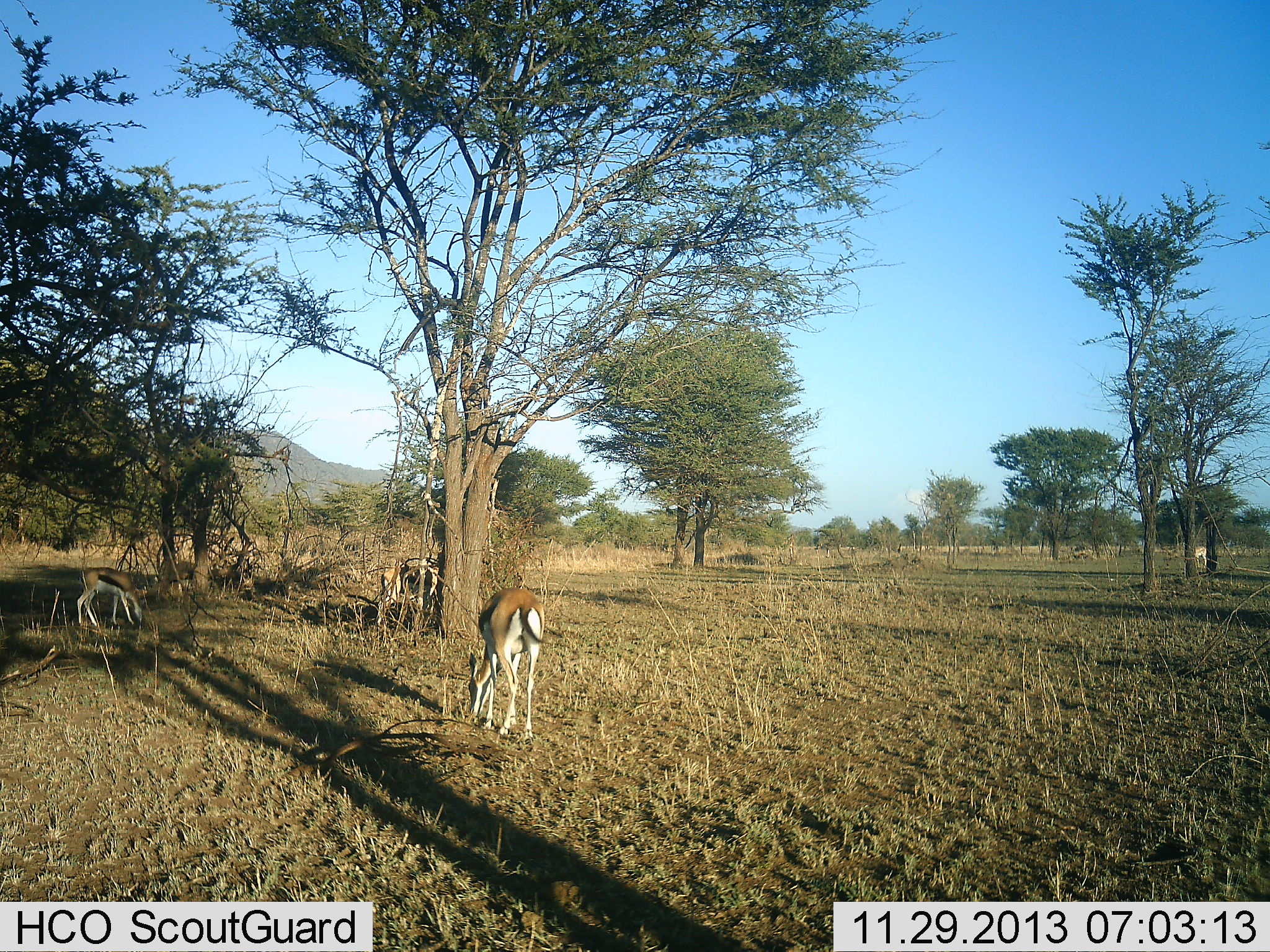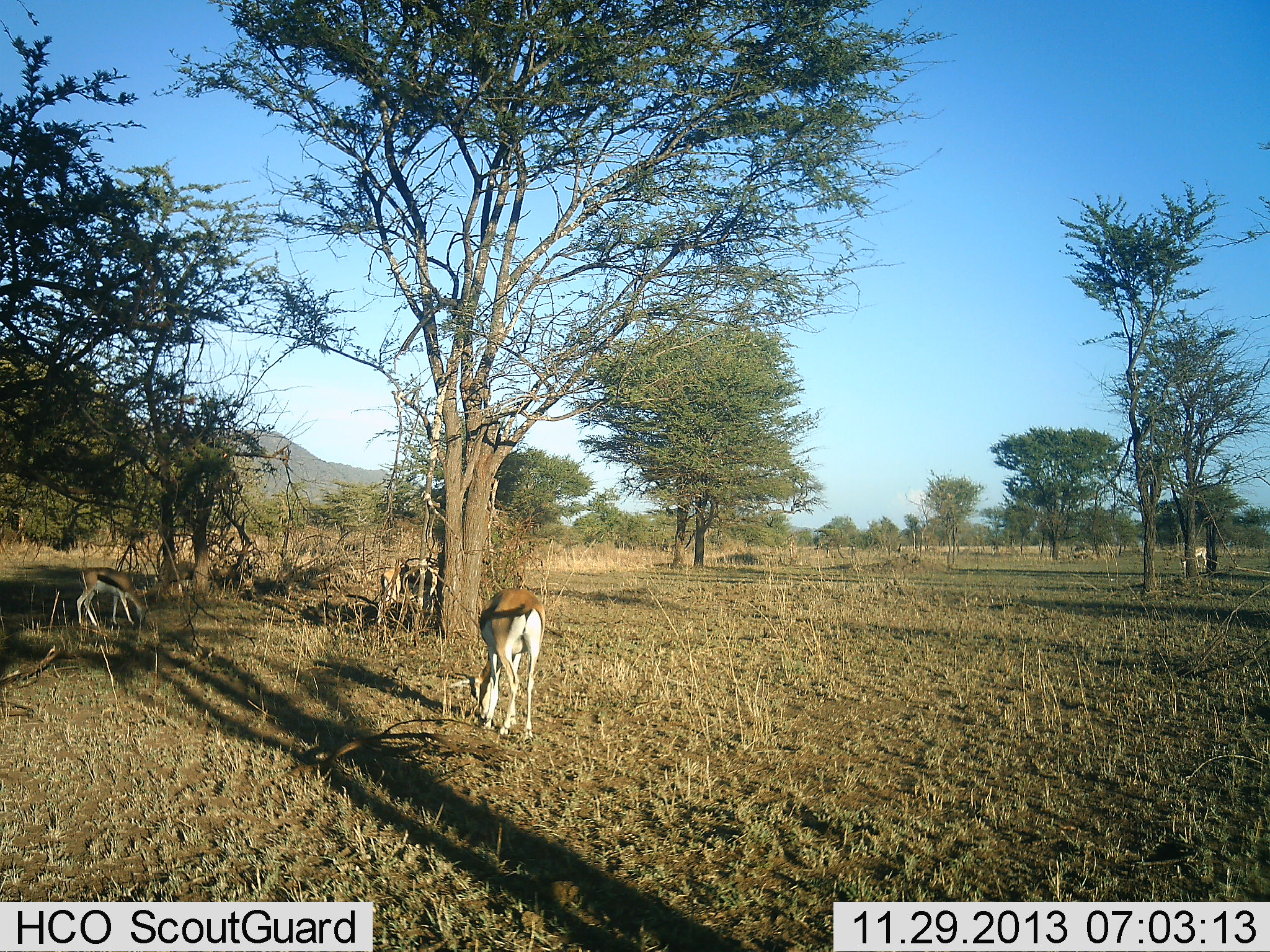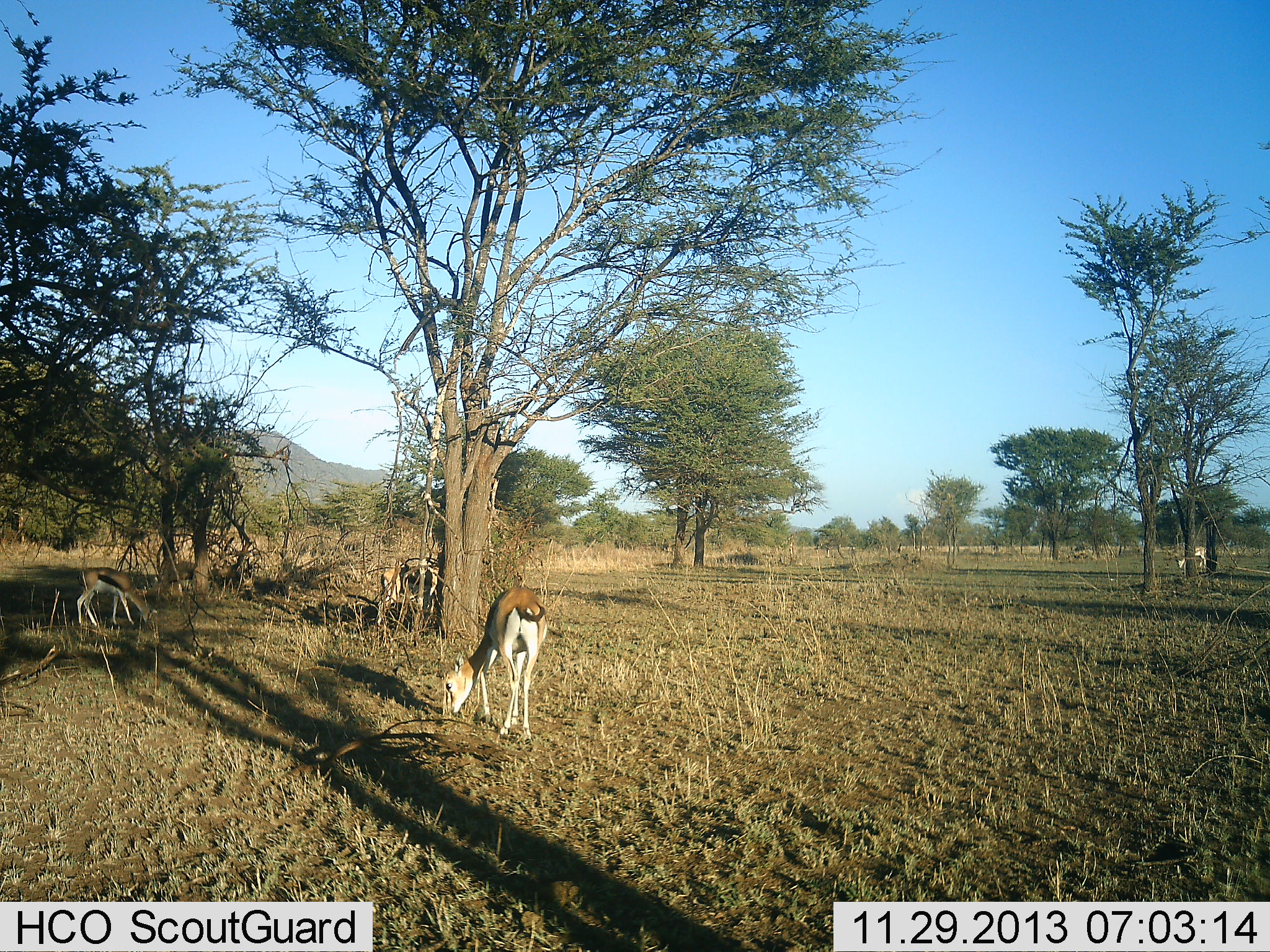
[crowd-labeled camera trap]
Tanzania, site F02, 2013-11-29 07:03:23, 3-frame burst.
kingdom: Animalia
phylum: Chordata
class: Mammalia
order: Artiodactyla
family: Bovidae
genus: Eudorcas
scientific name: Eudorcas thomsonii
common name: thomson's gazelle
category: gazellethomsons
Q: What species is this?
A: Gazellethomsons (thomson's gazelle) (Eudorcas thomsonii).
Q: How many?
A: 2.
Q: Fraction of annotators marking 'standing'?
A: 0%.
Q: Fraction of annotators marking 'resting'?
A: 0%.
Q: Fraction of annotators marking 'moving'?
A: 10%.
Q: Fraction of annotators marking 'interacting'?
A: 0%.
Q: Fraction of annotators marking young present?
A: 0%.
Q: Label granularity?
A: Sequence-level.